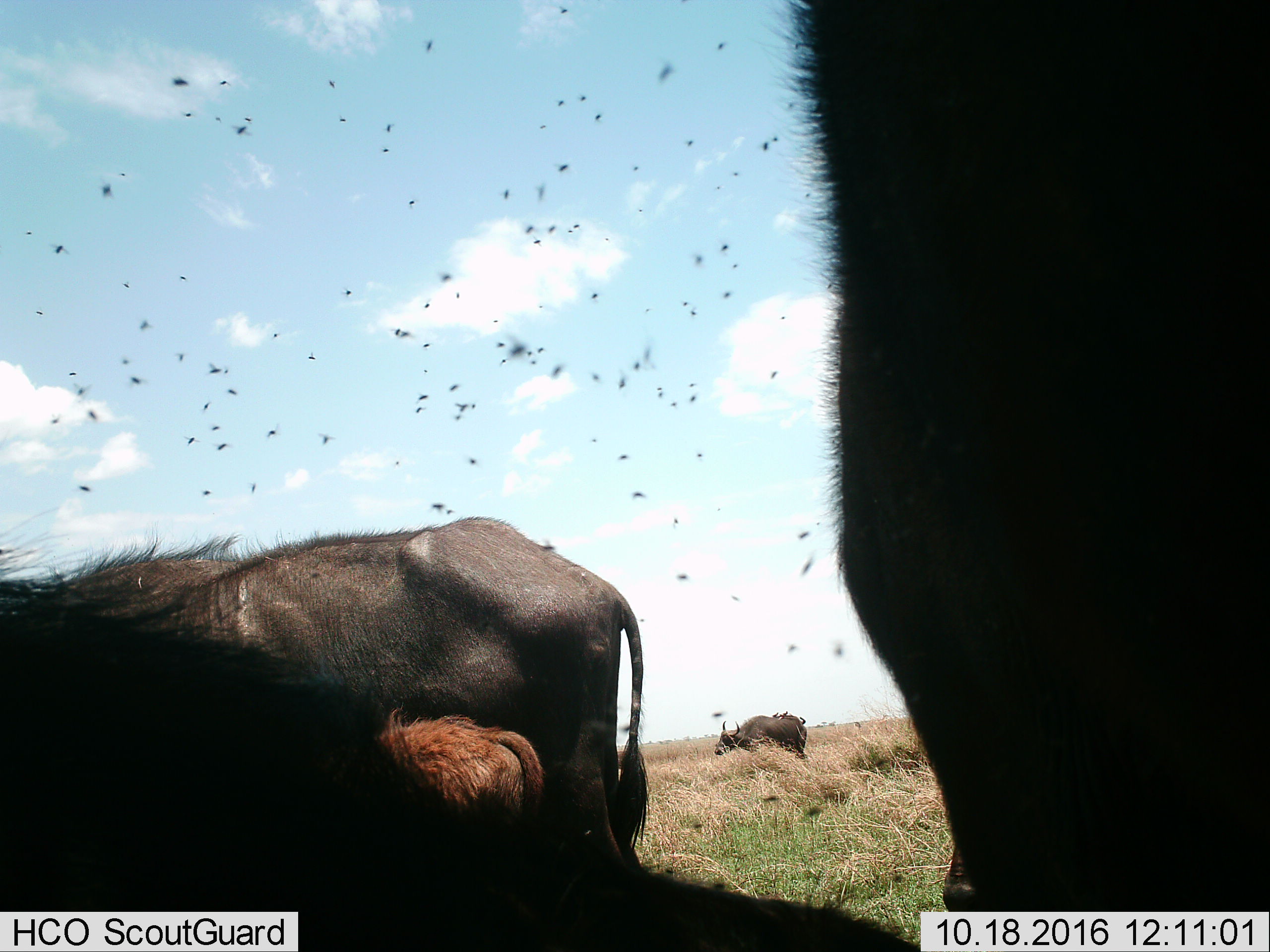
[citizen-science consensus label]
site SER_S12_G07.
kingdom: Animalia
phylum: Chordata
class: Mammalia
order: Artiodactyla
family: Bovidae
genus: Syncerus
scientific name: Syncerus caffer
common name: african buffalo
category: buffalo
Buffalo (african buffalo) (Syncerus caffer), count 4. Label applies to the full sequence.